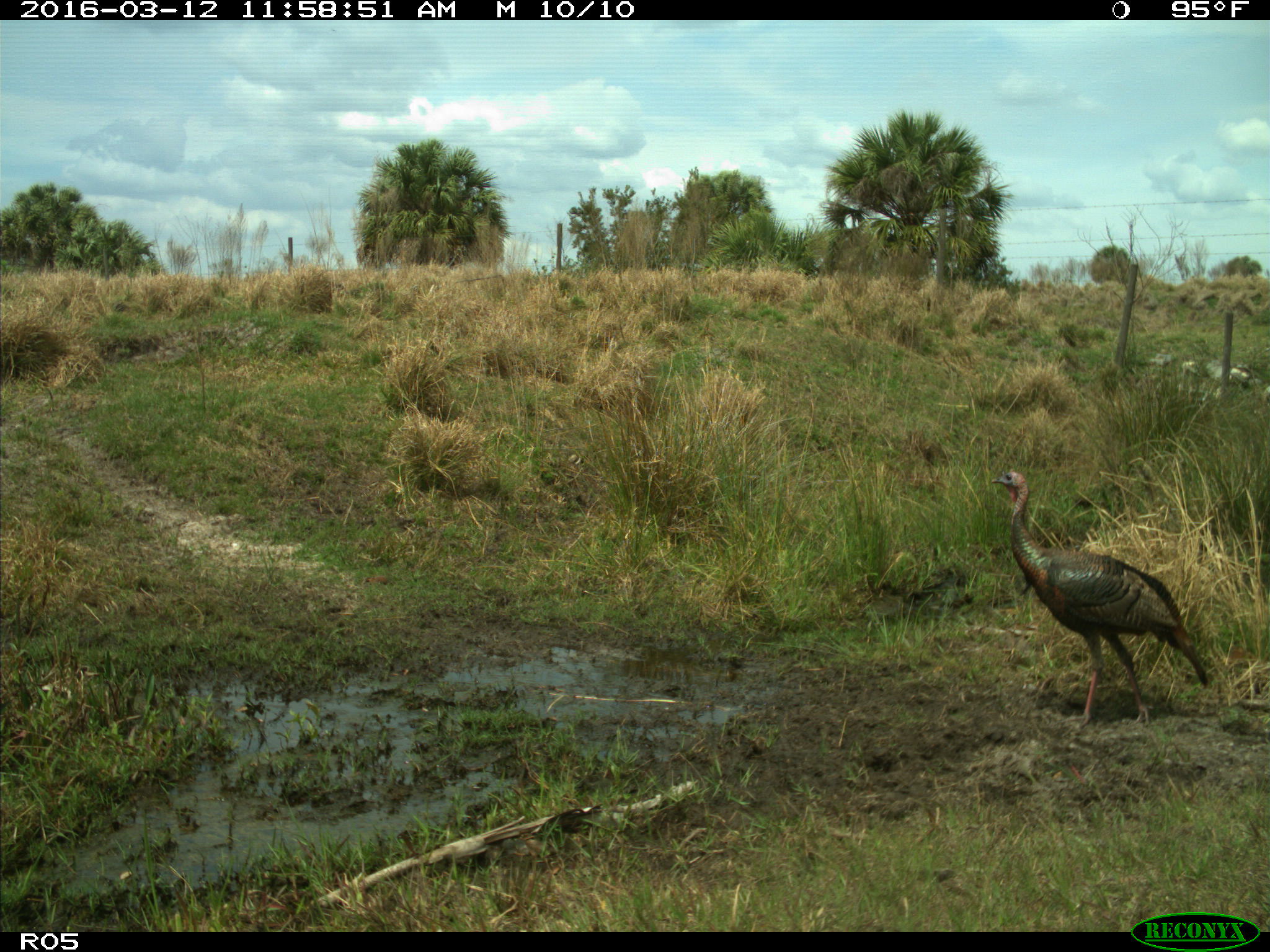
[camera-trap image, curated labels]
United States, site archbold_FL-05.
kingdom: Animalia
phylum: Chordata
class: Aves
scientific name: Aves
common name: birds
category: unidentified bird